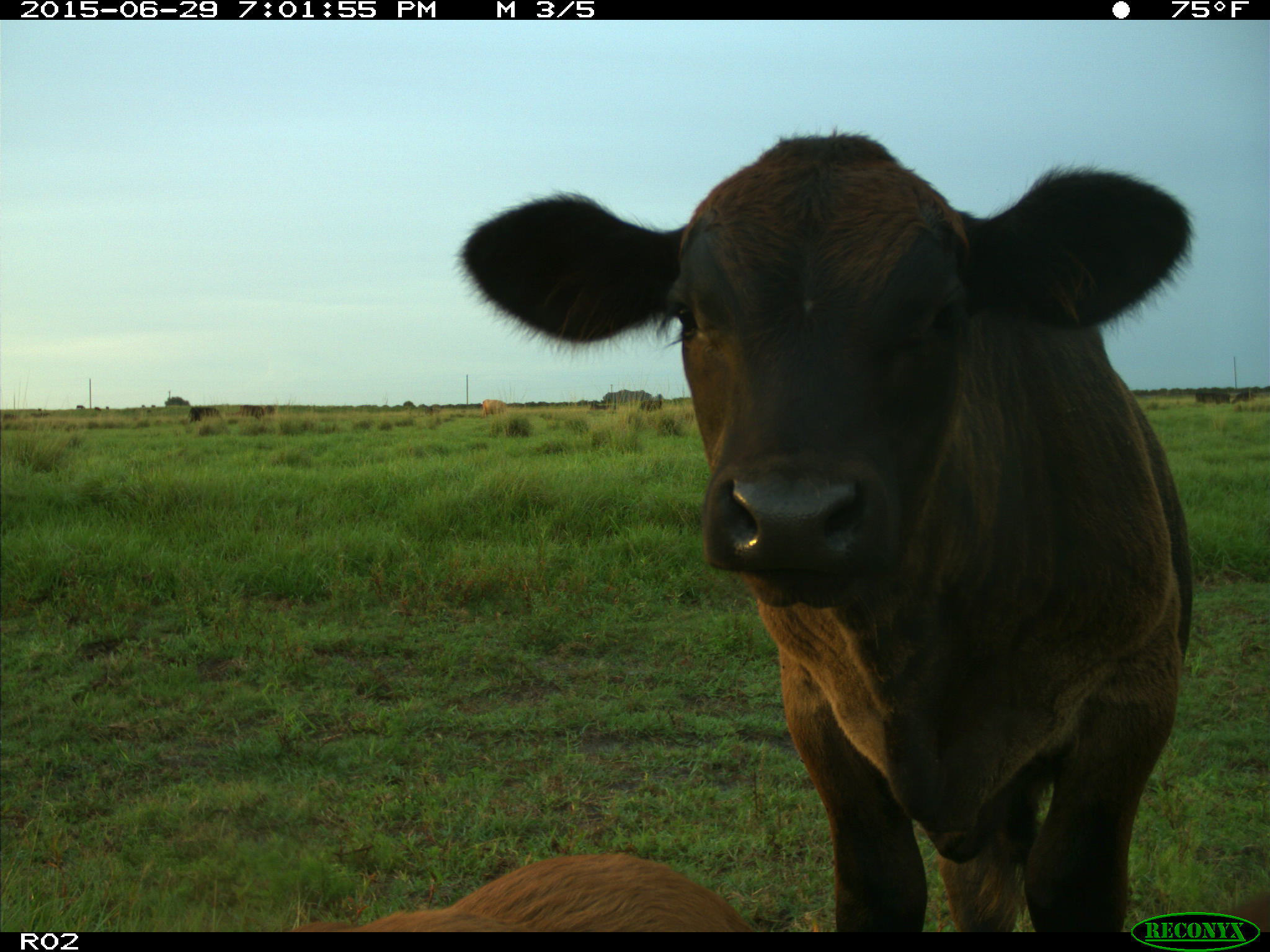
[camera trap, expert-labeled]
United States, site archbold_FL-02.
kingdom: Animalia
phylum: Chordata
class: Mammalia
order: Artiodactyla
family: Bovidae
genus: Bos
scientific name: Bos taurus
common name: domestic cow